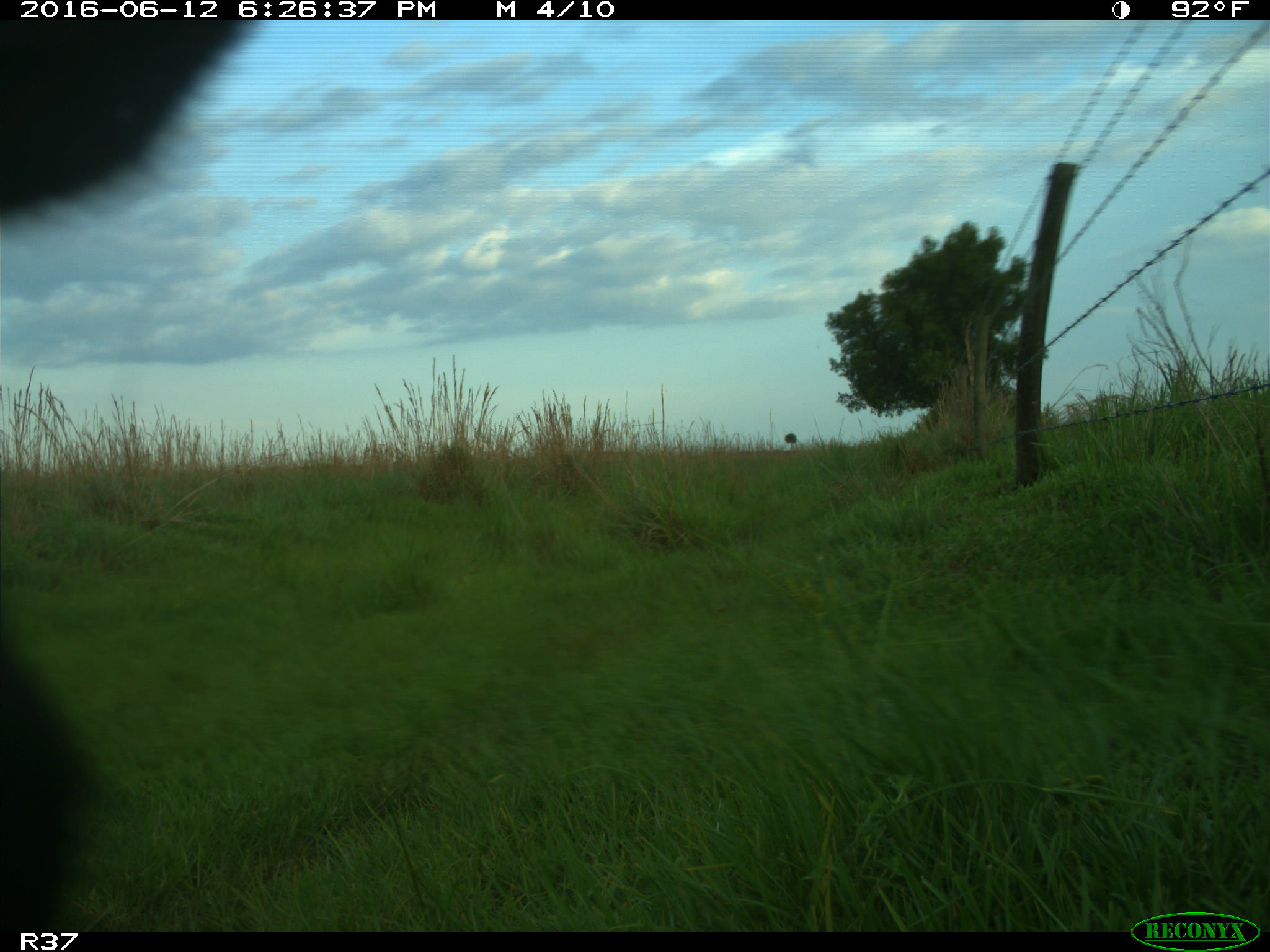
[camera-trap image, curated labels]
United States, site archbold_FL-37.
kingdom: Animalia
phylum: Chordata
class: Mammalia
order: Artiodactyla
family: Bovidae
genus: Bos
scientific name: Bos taurus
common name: domestic cow